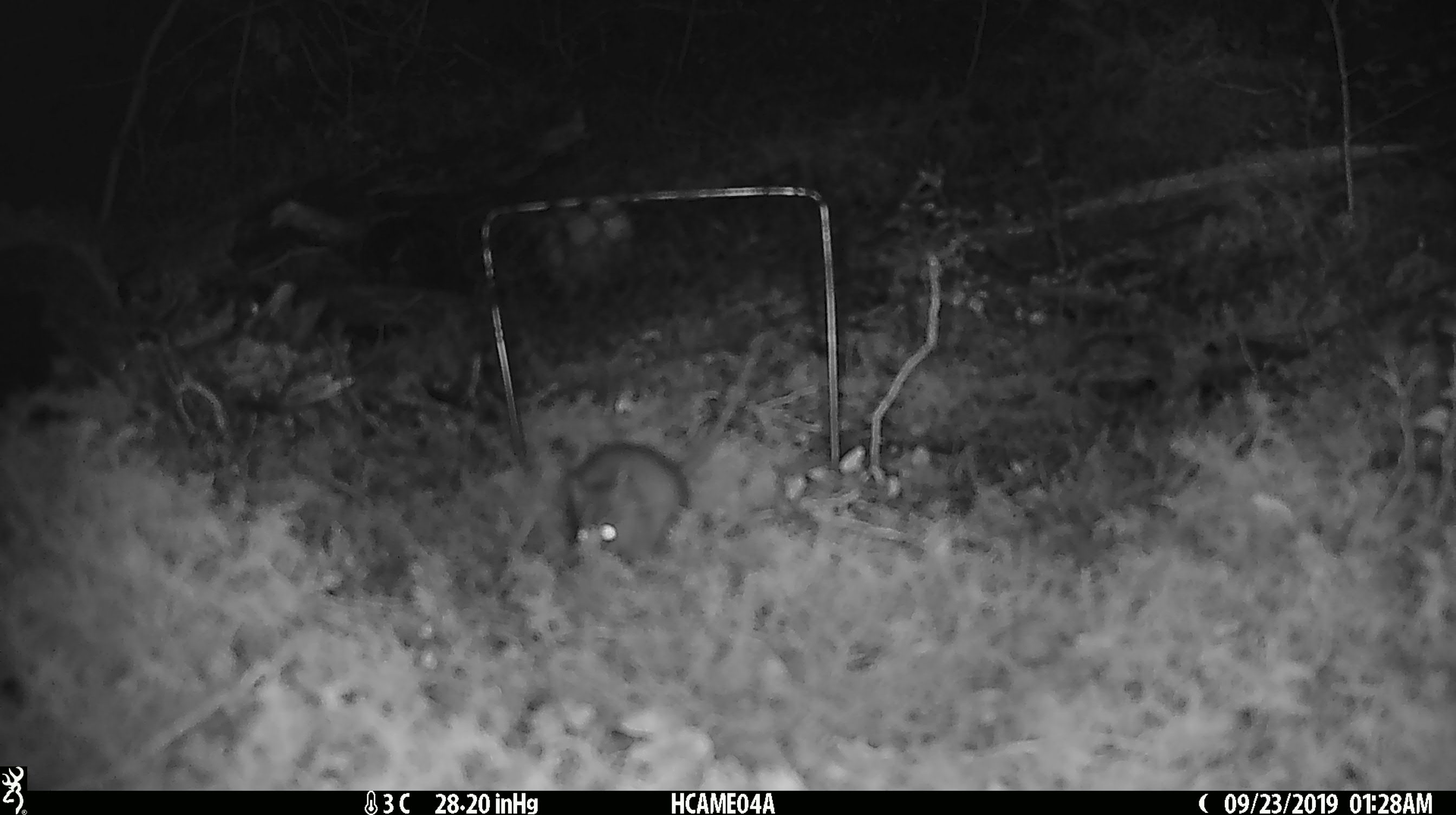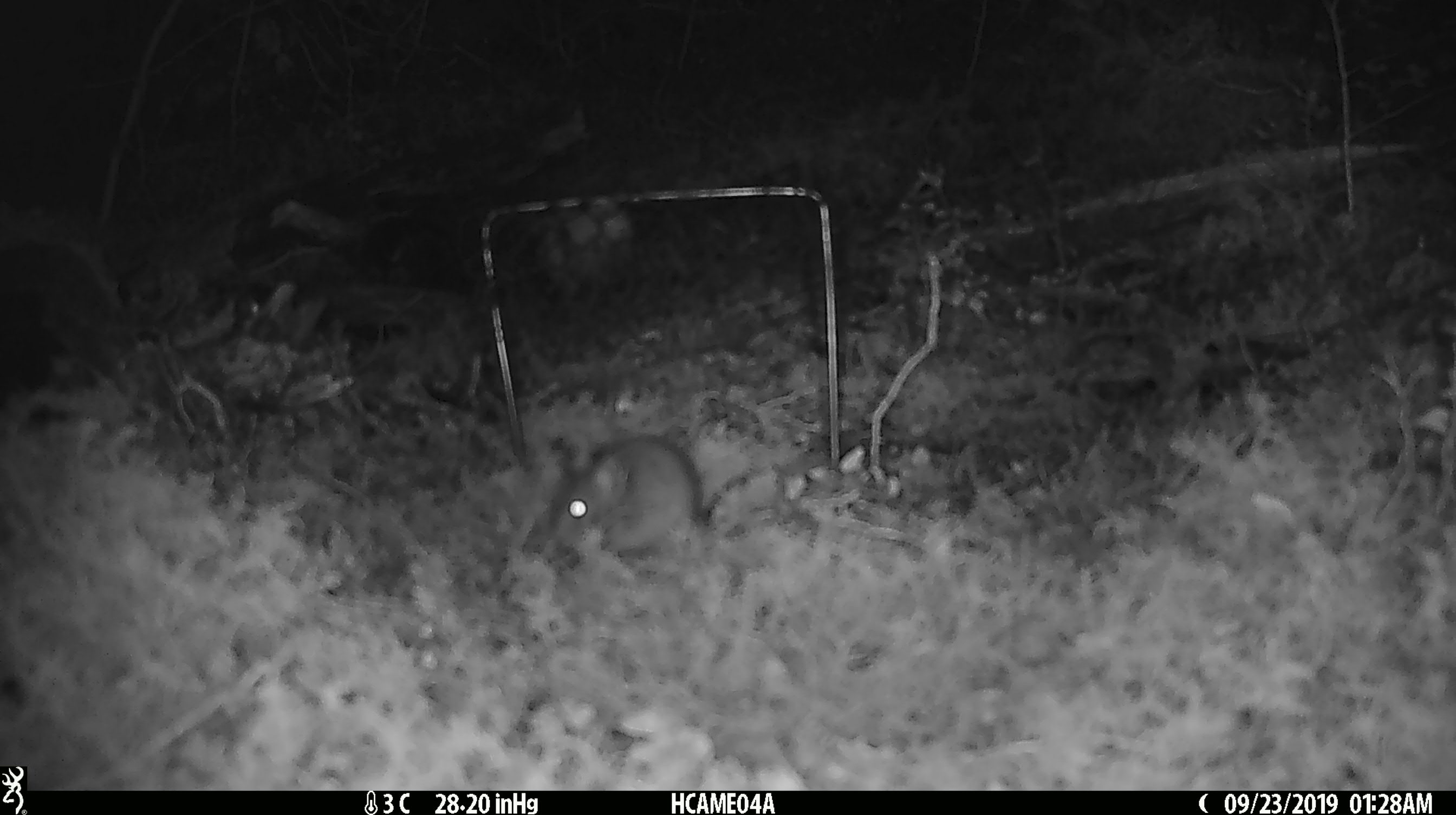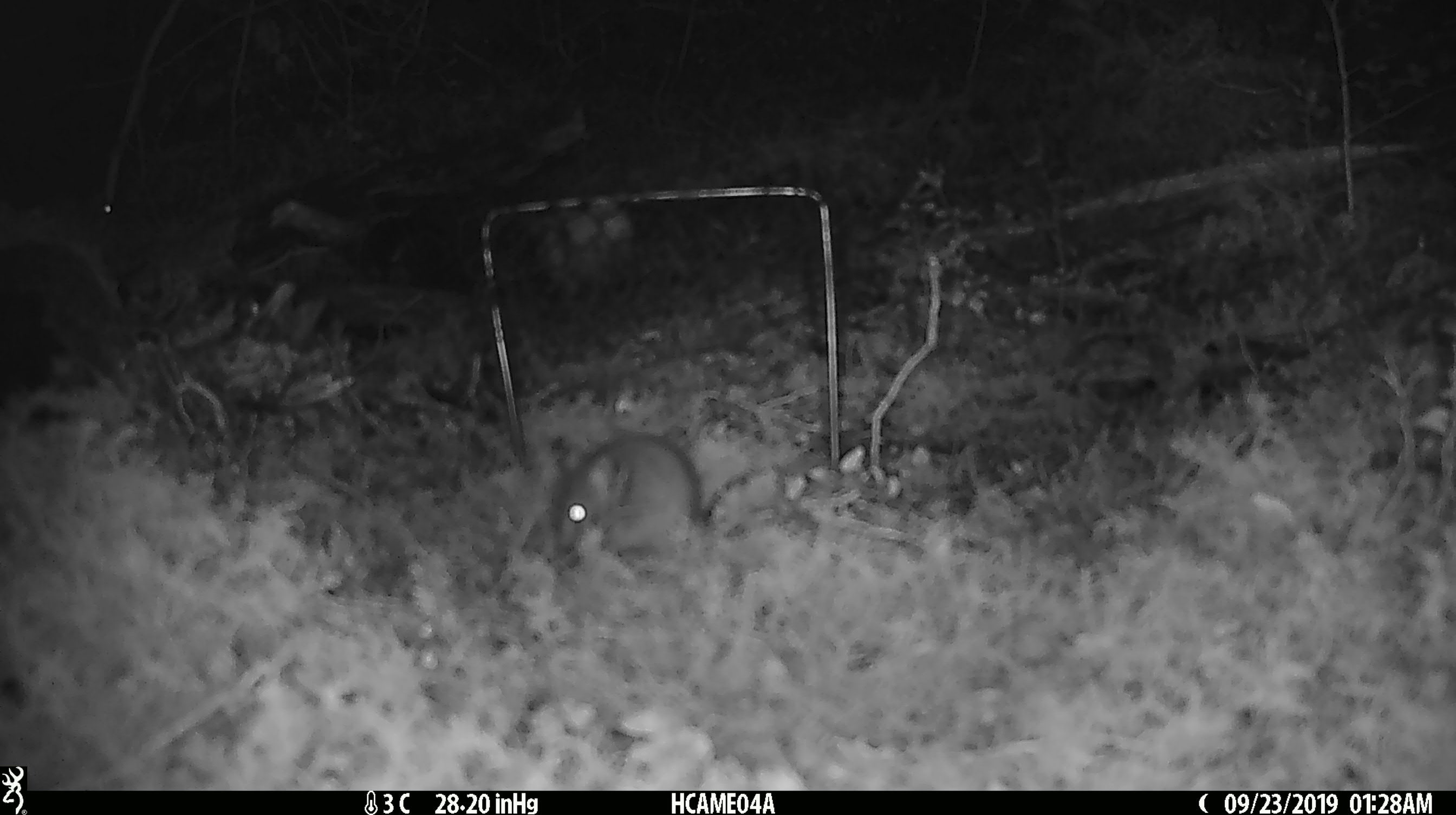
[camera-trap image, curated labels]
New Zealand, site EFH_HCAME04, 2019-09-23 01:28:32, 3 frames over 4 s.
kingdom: Animalia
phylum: Chordata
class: Mammalia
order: Rodentia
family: Muridae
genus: Mus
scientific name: Mus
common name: mouse